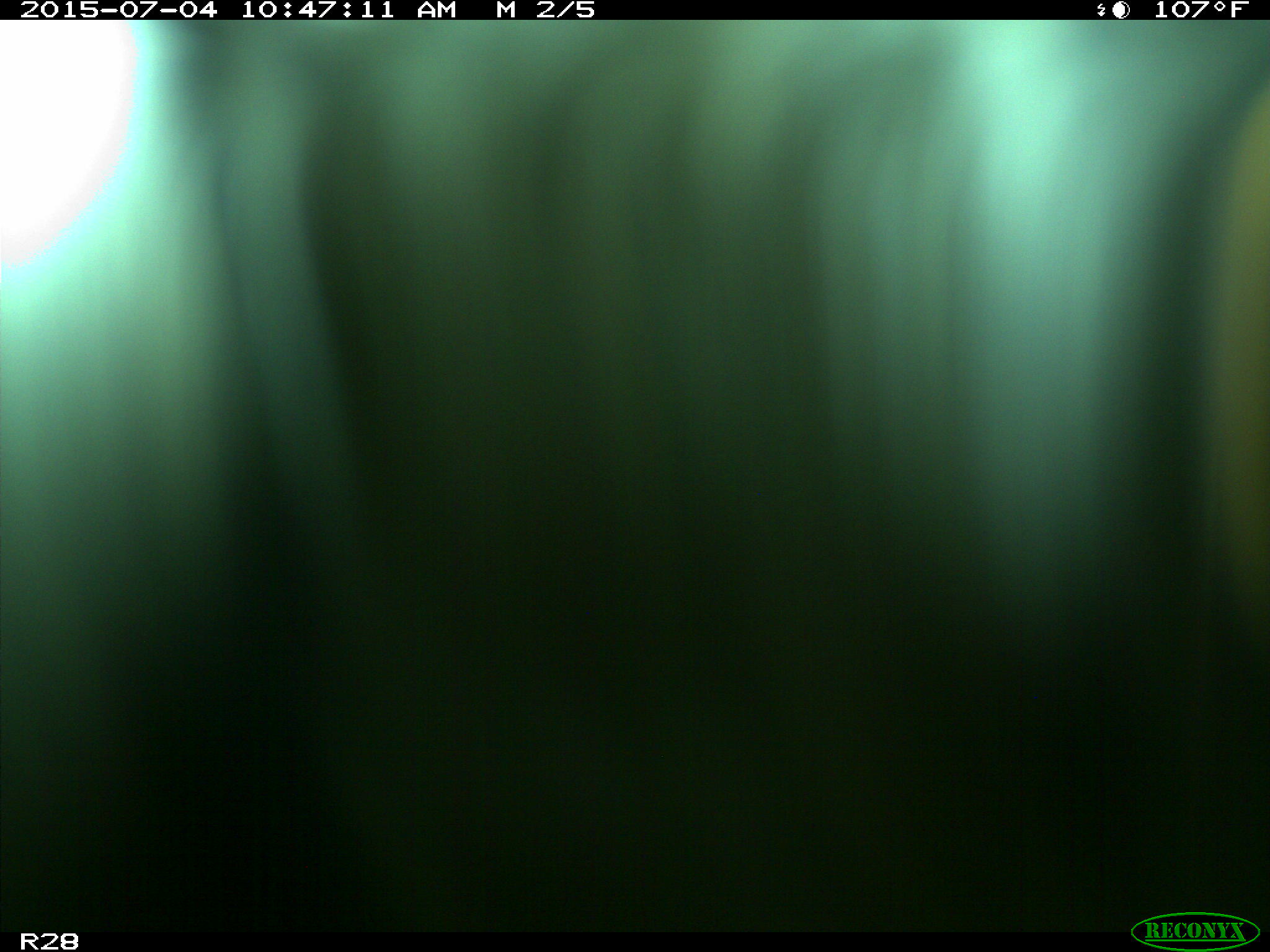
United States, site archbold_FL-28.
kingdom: Animalia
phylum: Chordata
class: Mammalia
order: Artiodactyla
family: Bovidae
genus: Bos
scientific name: Bos taurus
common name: domestic cow